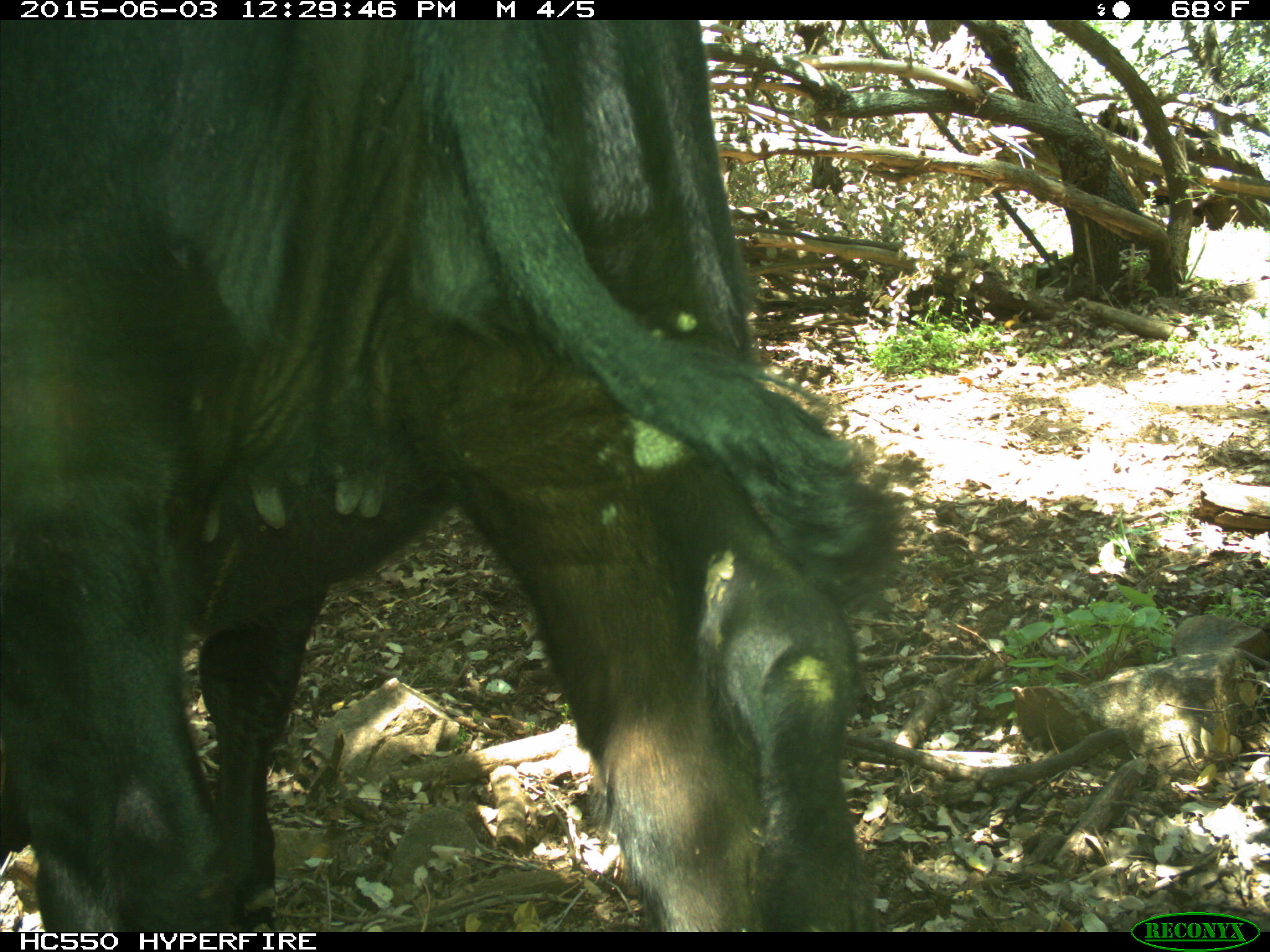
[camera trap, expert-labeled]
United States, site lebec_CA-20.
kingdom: Animalia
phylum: Chordata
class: Mammalia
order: Artiodactyla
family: Bovidae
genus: Bos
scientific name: Bos taurus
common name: domestic cow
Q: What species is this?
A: Bos taurus (domestic cow).